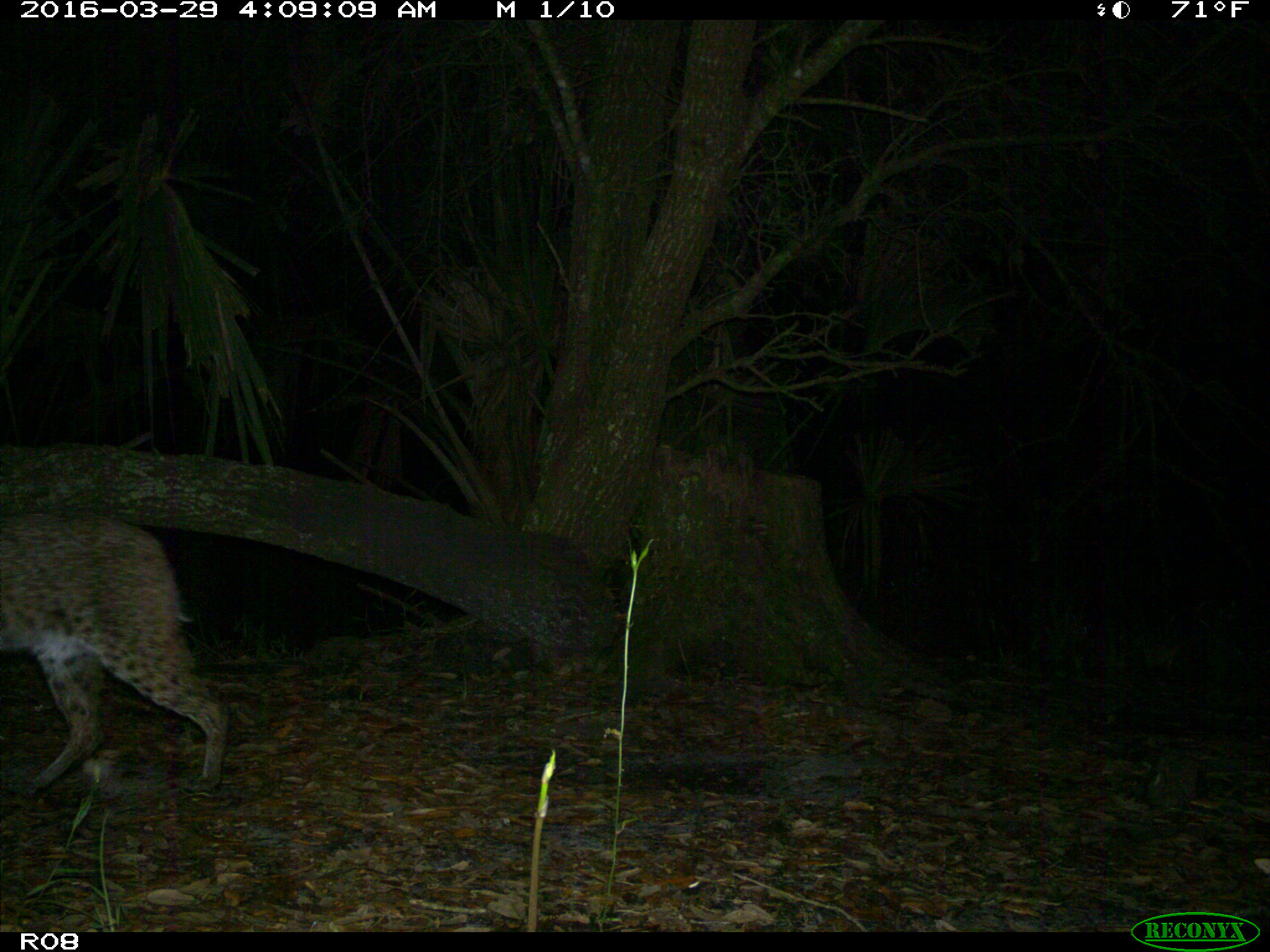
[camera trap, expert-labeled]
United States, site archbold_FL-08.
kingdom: Animalia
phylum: Chordata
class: Mammalia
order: Carnivora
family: Felidae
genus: Lynx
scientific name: Lynx rufus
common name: bobcat